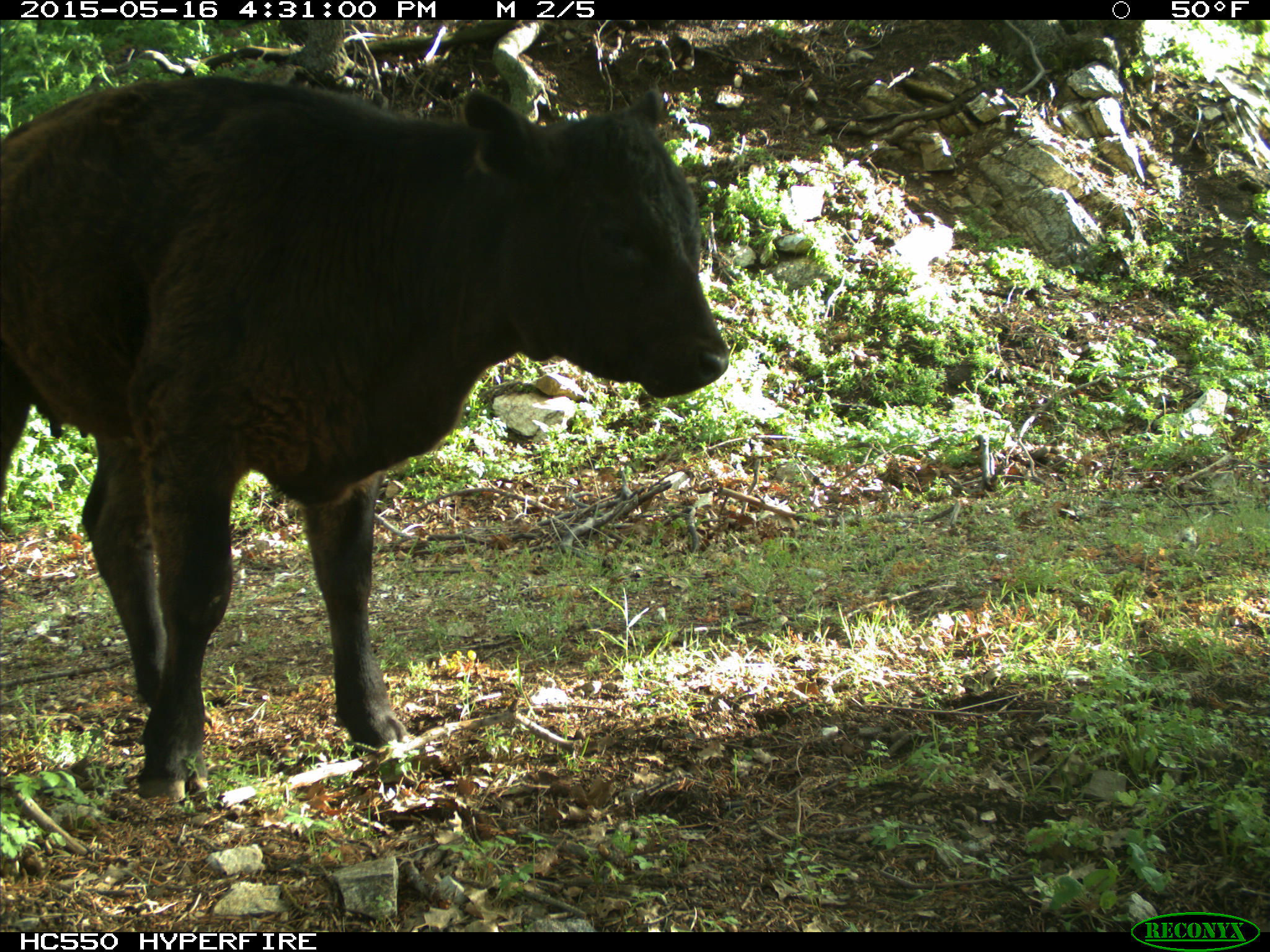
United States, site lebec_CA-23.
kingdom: Animalia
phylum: Chordata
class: Mammalia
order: Artiodactyla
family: Bovidae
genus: Bos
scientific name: Bos taurus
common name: domestic cow